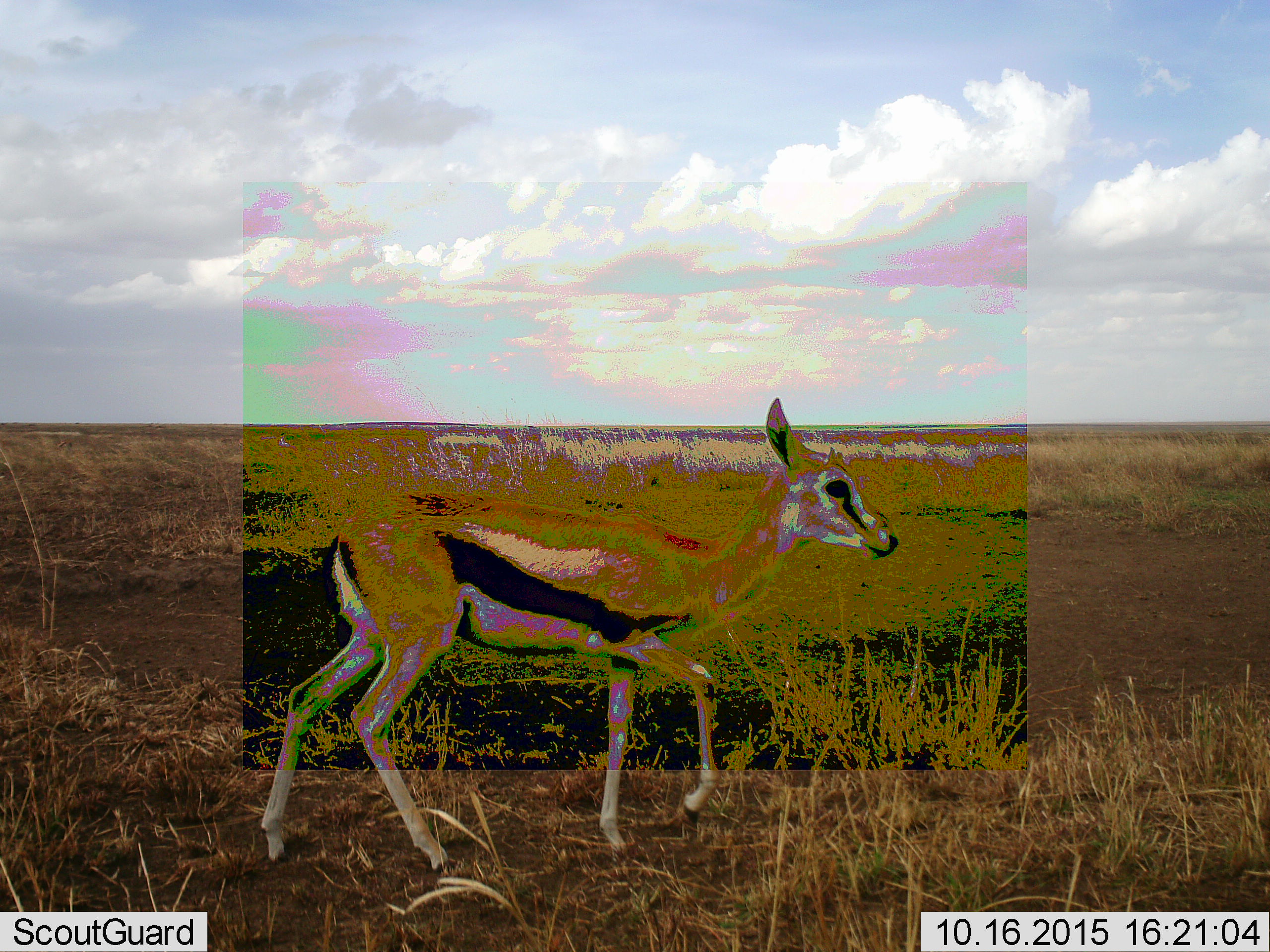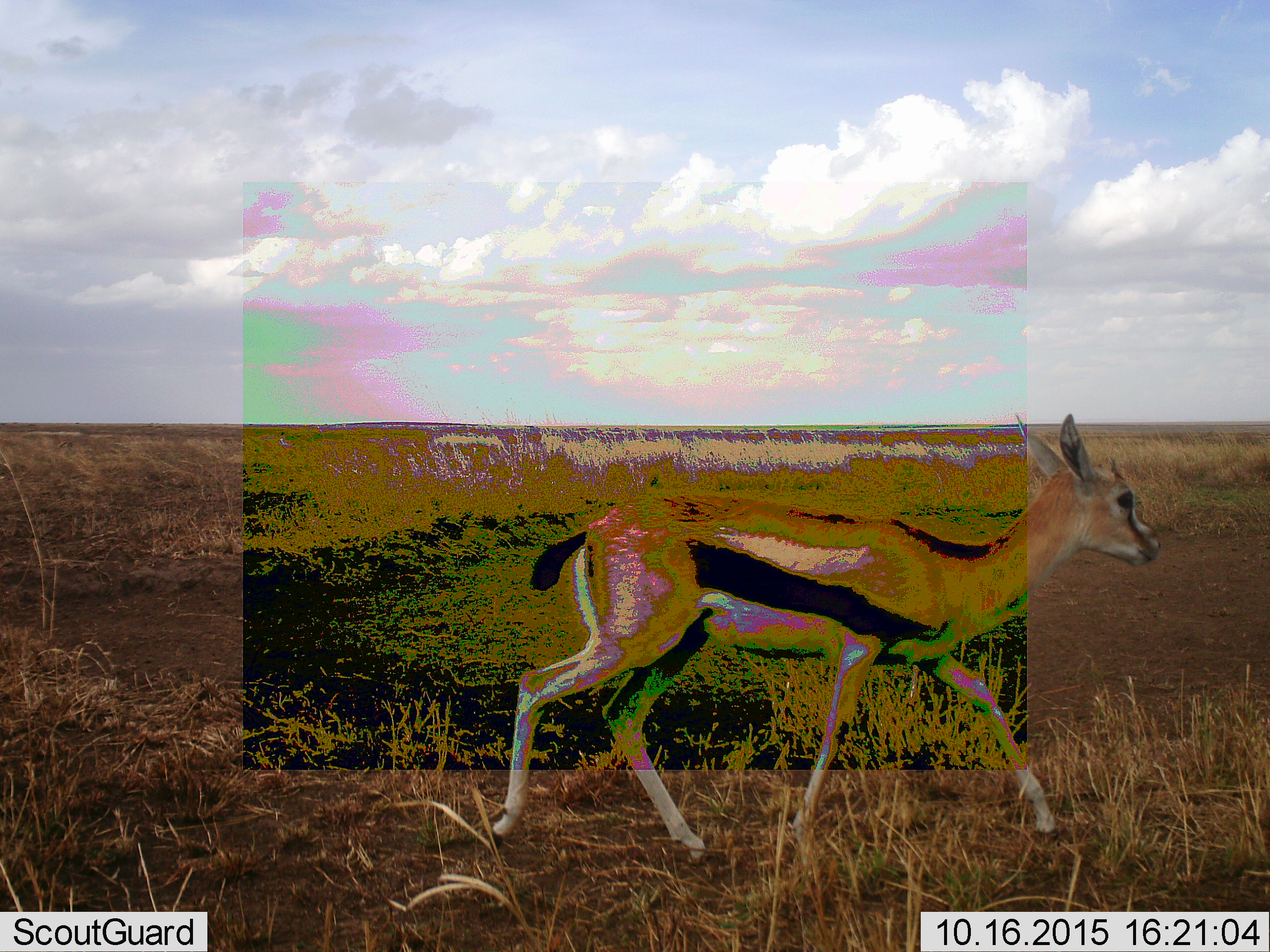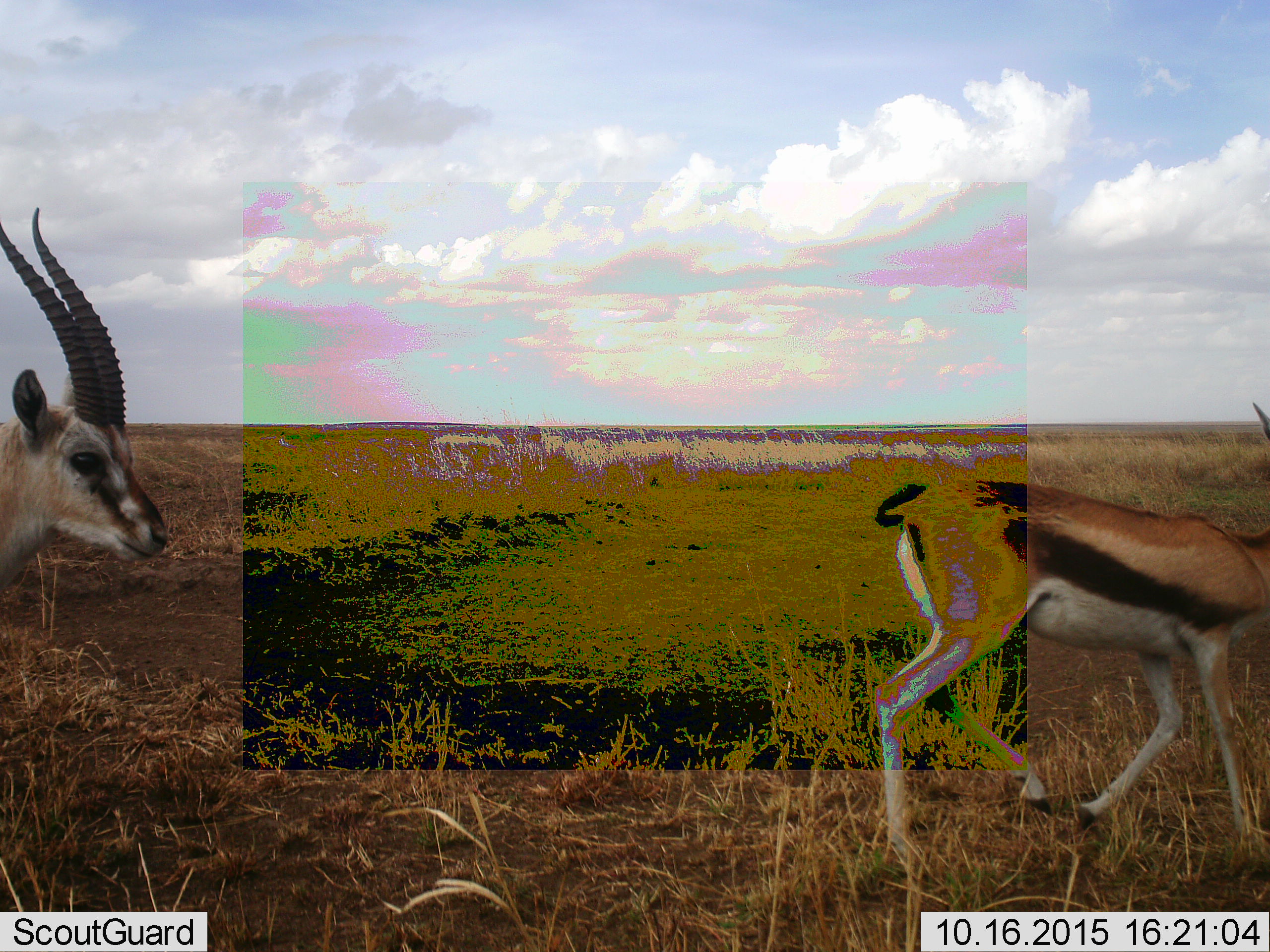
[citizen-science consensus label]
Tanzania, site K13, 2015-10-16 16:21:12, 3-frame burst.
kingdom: Animalia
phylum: Chordata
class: Mammalia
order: Artiodactyla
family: Bovidae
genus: Eudorcas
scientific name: Eudorcas thomsonii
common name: thomson's gazelle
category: gazellethomsons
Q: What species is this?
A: Gazellethomsons (thomson's gazelle) (Eudorcas thomsonii).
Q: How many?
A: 2.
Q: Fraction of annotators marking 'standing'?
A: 10%.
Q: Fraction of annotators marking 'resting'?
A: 0%.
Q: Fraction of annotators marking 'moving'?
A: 80%.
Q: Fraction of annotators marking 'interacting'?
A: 0%.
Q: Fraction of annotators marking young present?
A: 20%.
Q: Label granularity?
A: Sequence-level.